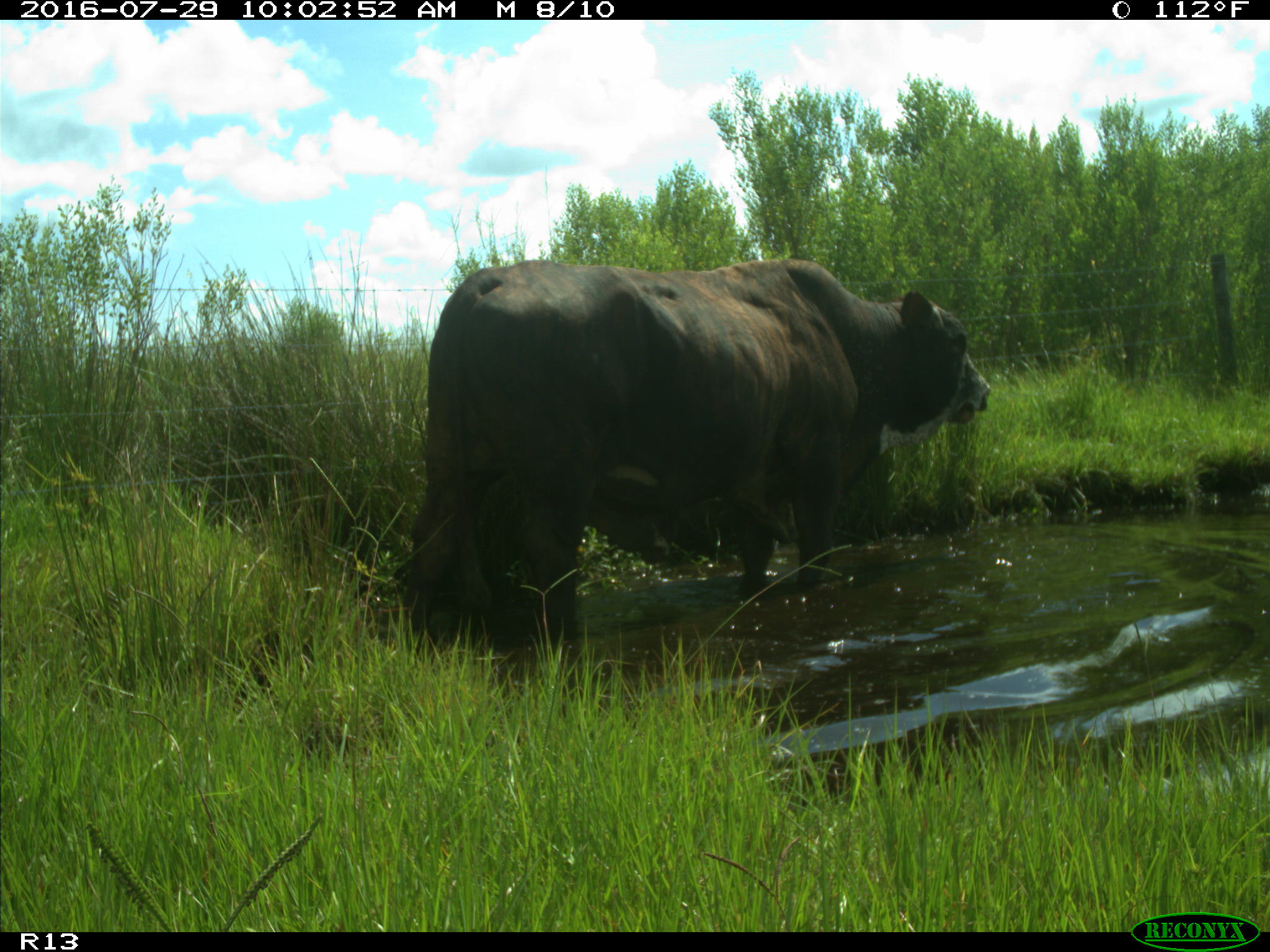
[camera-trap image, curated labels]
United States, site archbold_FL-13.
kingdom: Animalia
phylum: Chordata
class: Mammalia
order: Artiodactyla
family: Bovidae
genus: Bos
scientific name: Bos taurus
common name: domestic cow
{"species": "Bos taurus (domestic cow)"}